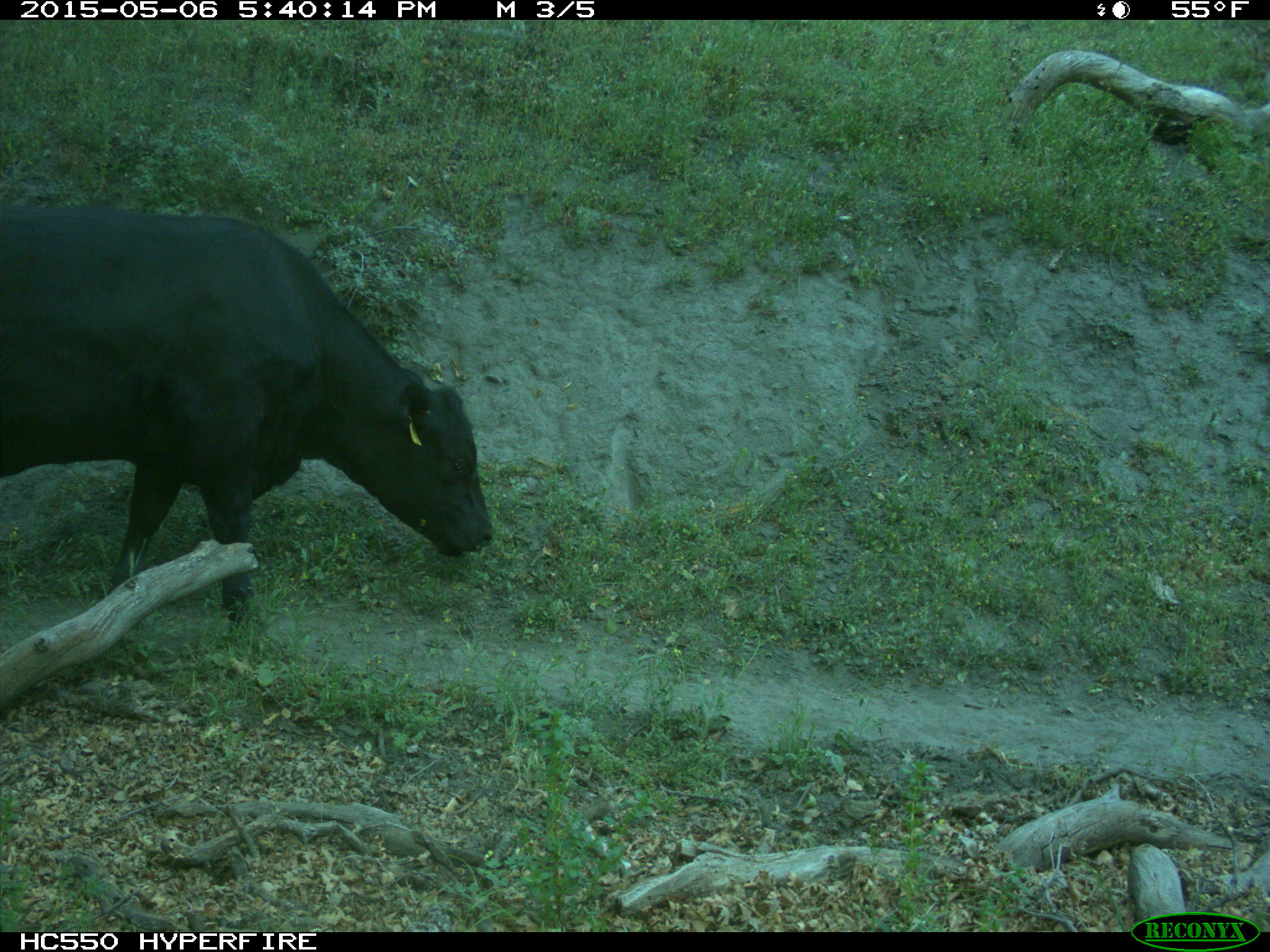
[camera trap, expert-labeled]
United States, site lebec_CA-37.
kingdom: Animalia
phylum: Chordata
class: Mammalia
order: Artiodactyla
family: Bovidae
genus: Bos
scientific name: Bos taurus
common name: domestic cow